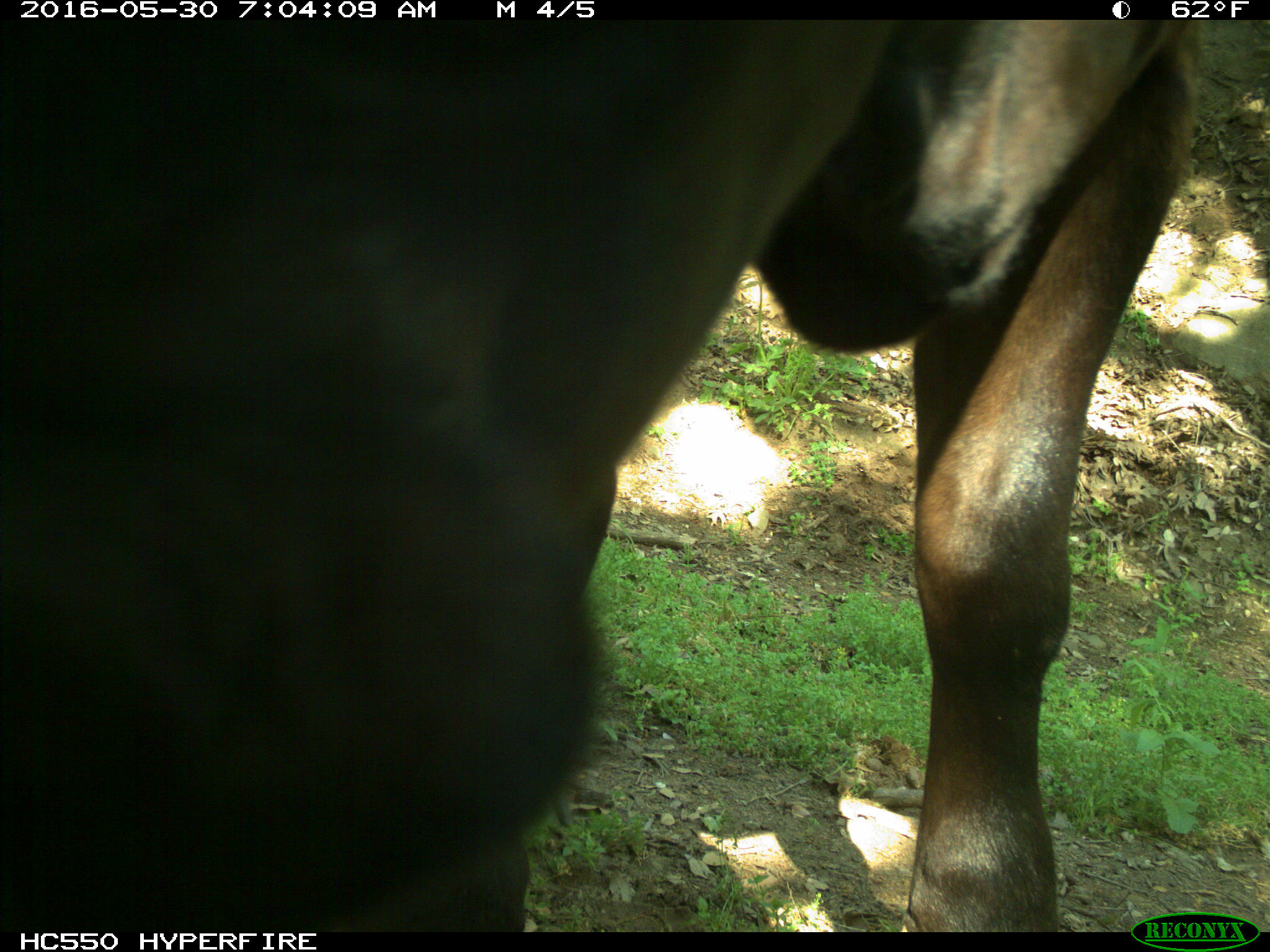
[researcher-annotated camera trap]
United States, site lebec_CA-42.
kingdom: Animalia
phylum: Chordata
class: Mammalia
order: Artiodactyla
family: Bovidae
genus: Bos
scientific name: Bos taurus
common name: domestic cow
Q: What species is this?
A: Bos taurus (domestic cow).